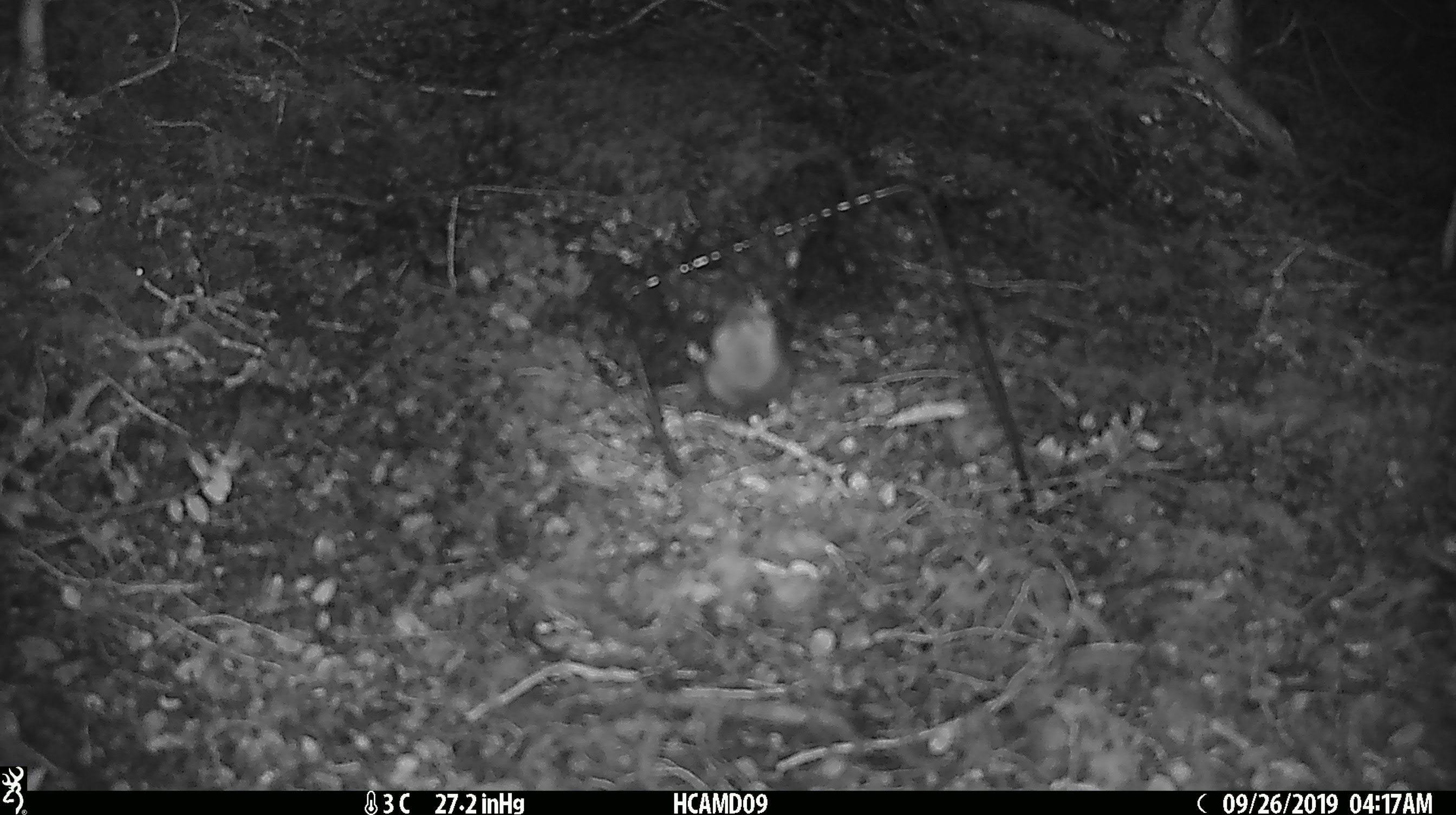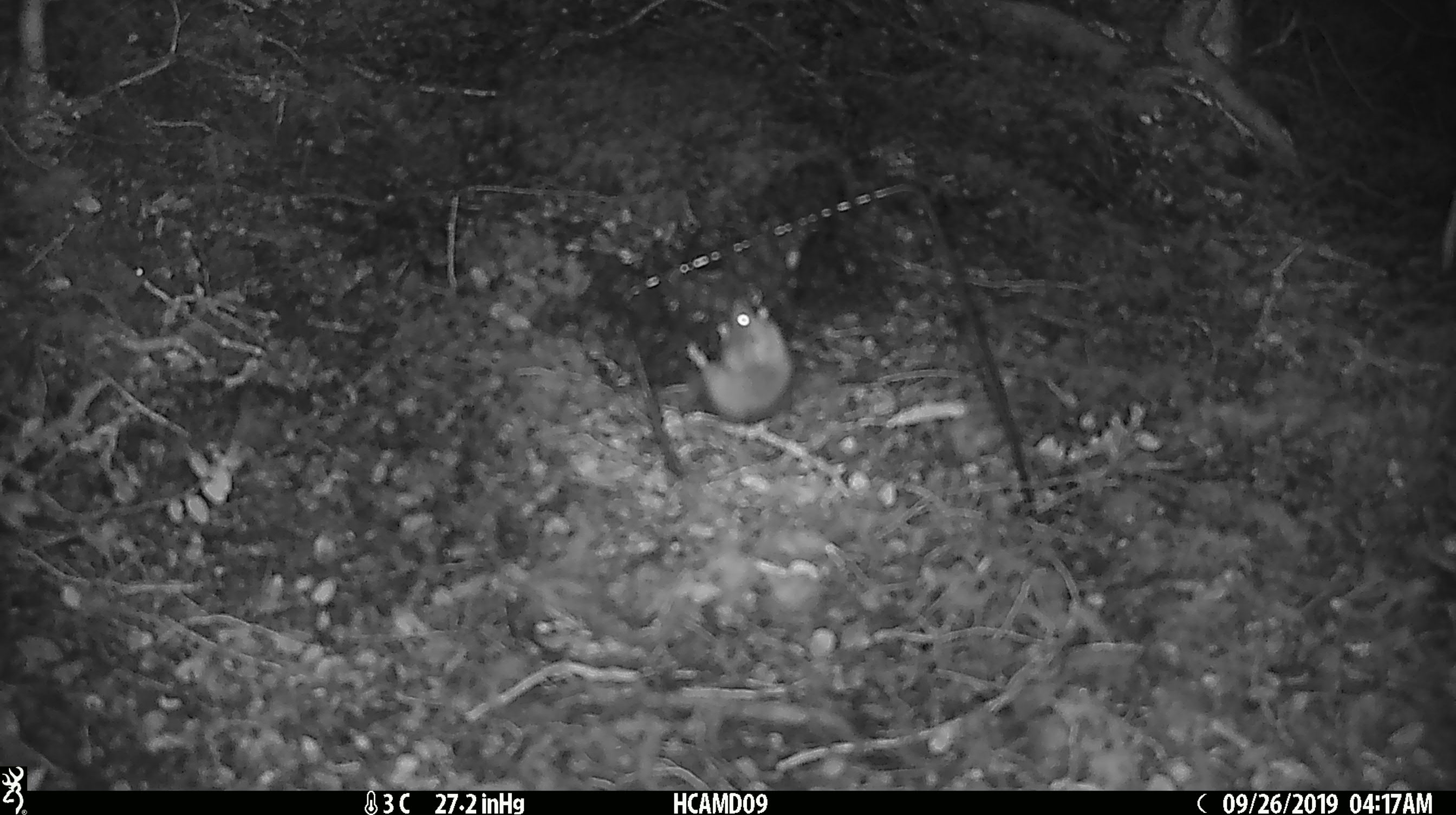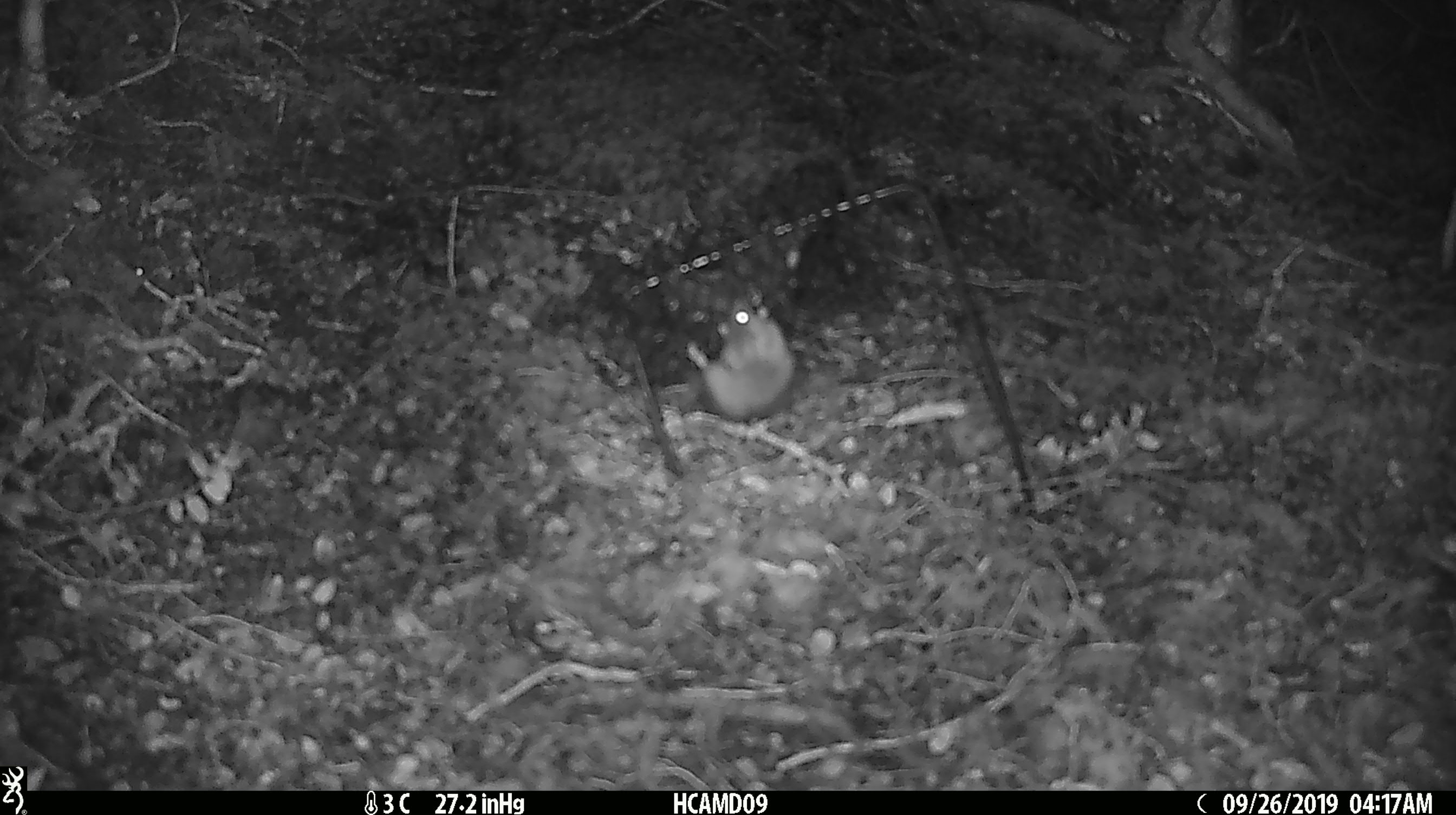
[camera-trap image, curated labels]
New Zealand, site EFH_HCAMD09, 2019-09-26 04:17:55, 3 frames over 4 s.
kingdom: Animalia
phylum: Chordata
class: Mammalia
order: Rodentia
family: Muridae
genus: Mus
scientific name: Mus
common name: mouse